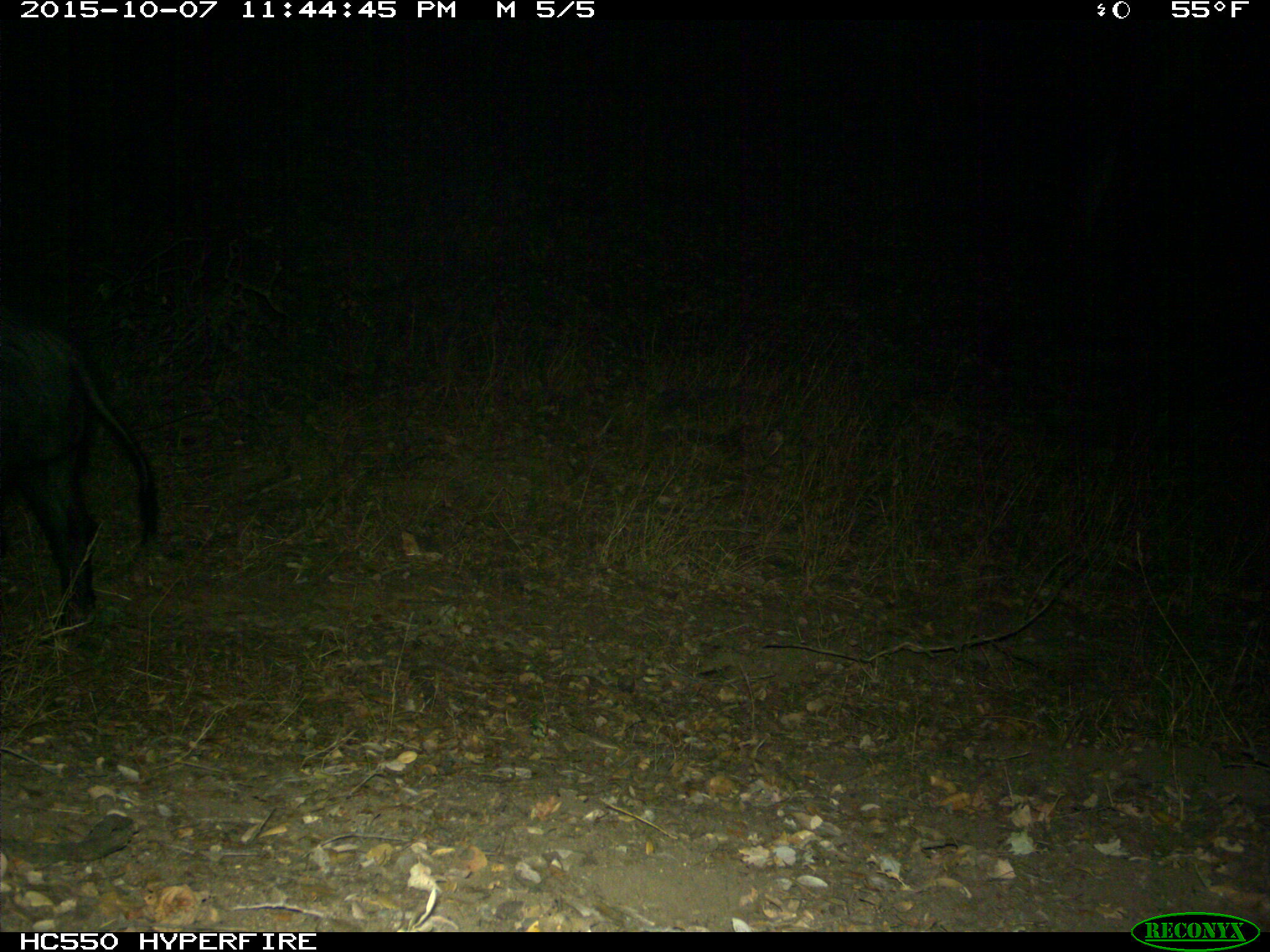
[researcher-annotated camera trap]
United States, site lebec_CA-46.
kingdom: Animalia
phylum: Chordata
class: Mammalia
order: Artiodactyla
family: Suidae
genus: Sus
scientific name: Sus scrofa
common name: wild boar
Sus scrofa (wild boar).